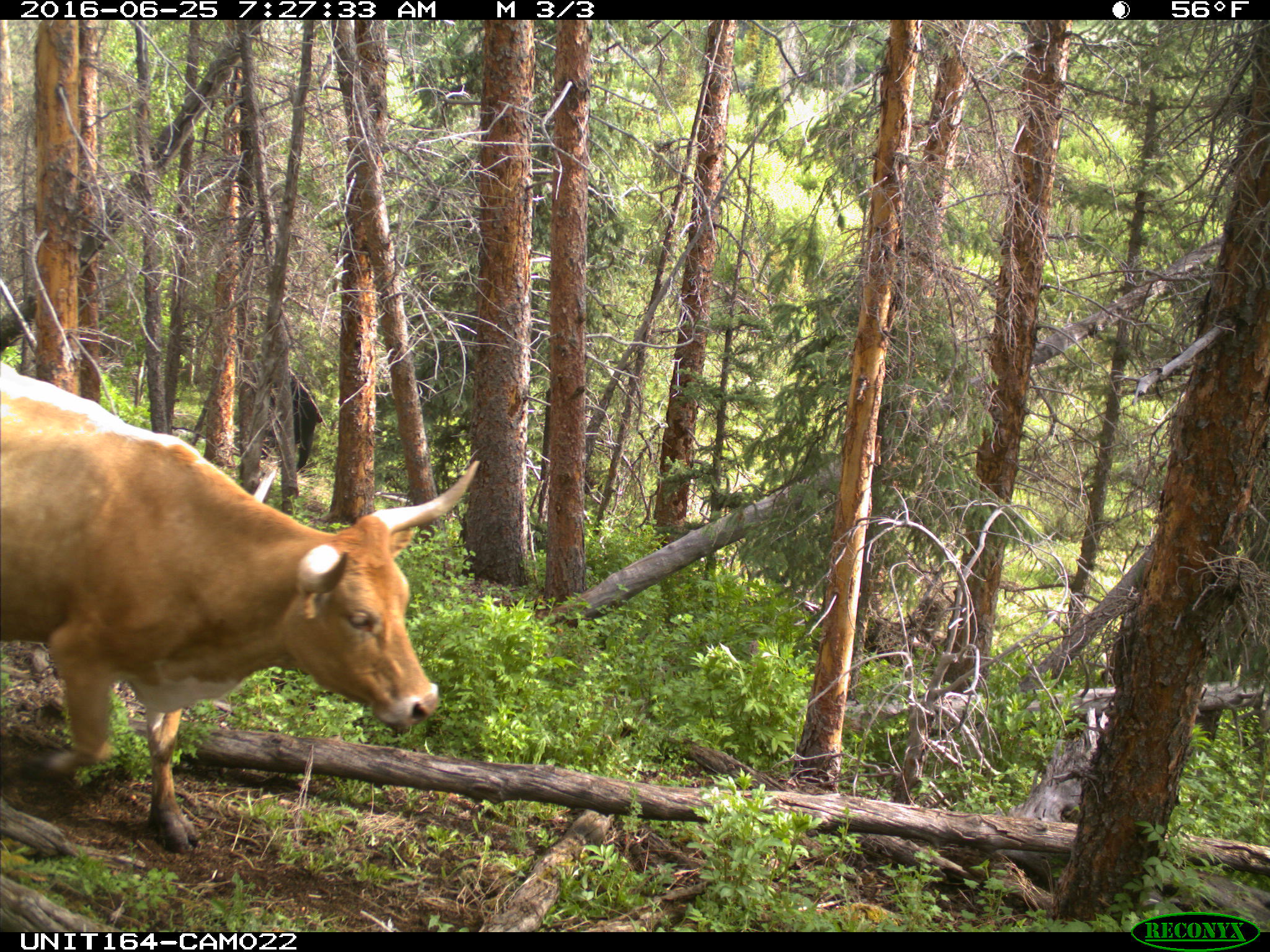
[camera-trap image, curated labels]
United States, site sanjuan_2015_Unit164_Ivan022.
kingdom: Animalia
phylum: Chordata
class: Mammalia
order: Artiodactyla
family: Bovidae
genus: Bos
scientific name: Bos taurus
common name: domestic cow